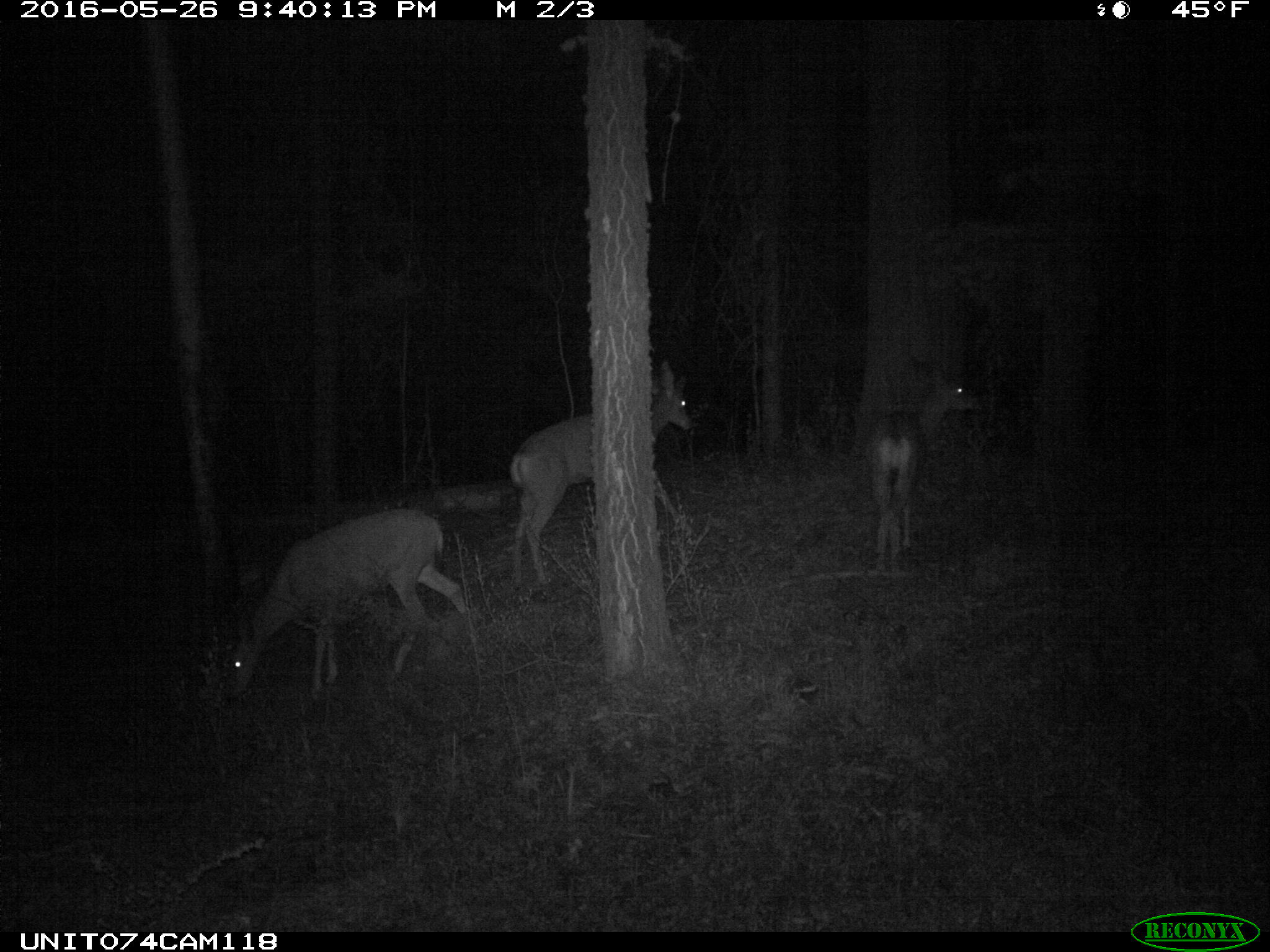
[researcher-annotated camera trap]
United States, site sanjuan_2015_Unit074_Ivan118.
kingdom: Animalia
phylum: Chordata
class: Mammalia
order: Artiodactyla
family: Cervidae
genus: Odocoileus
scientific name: Odocoileus hemionus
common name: mule deer